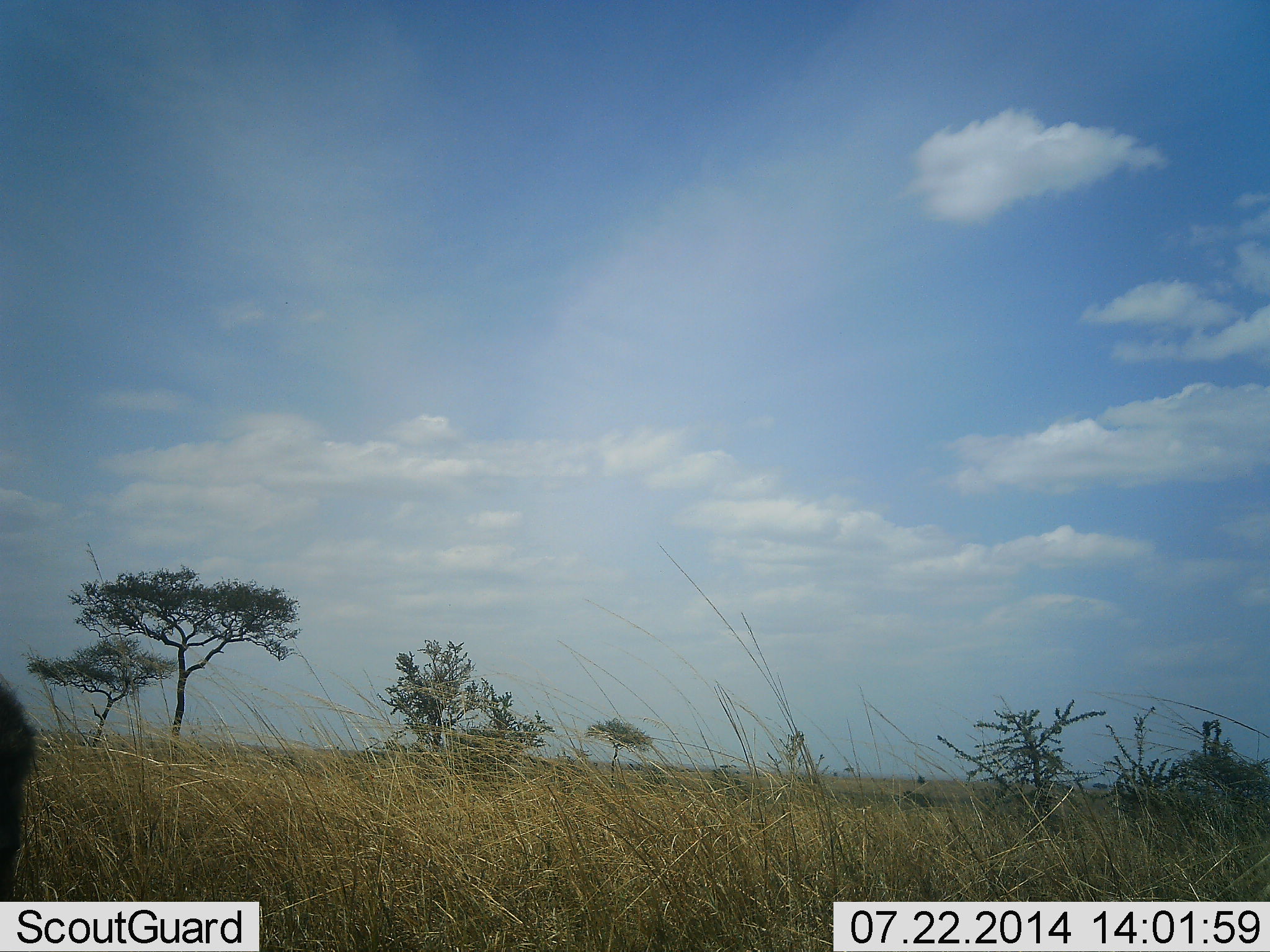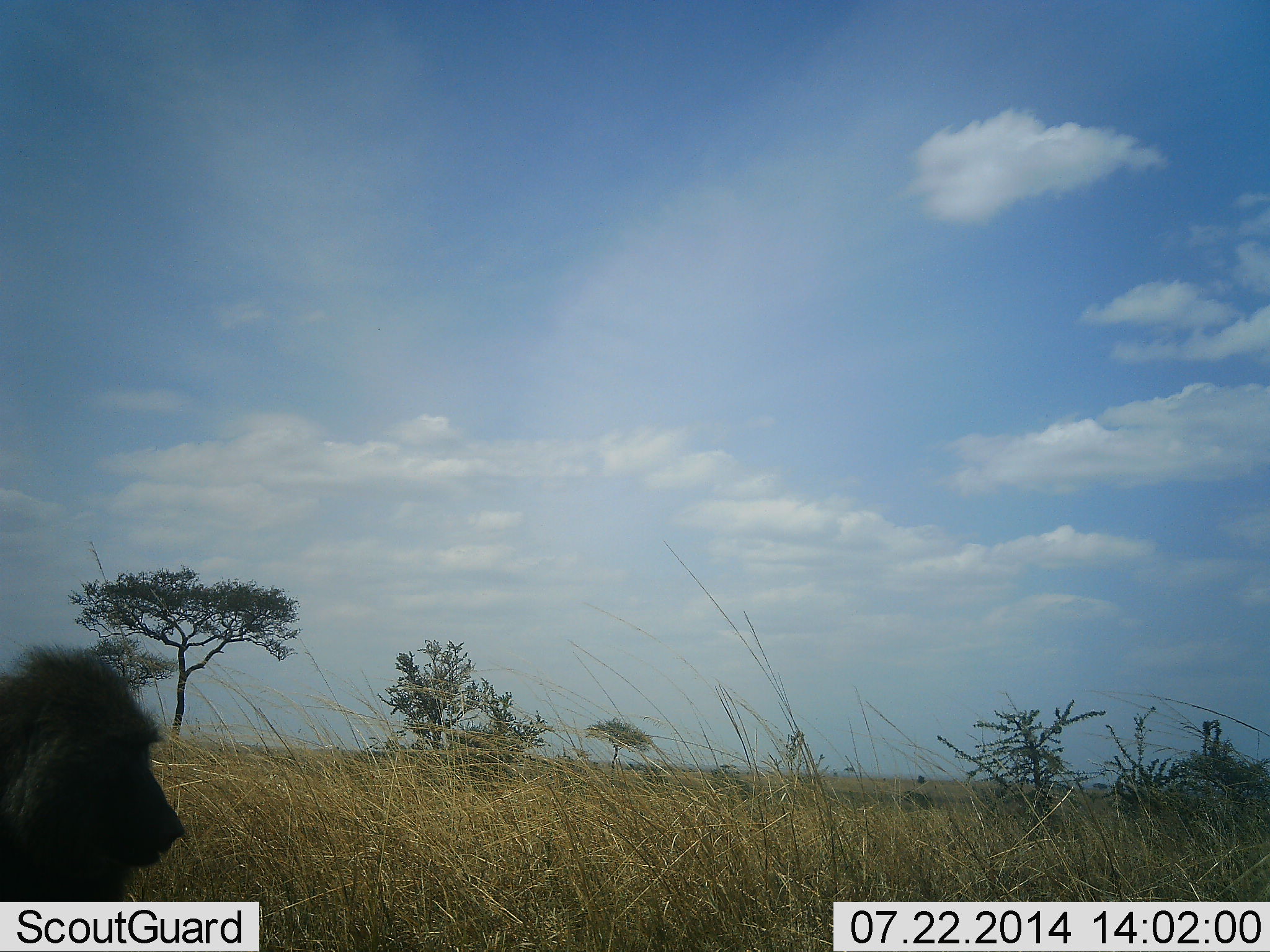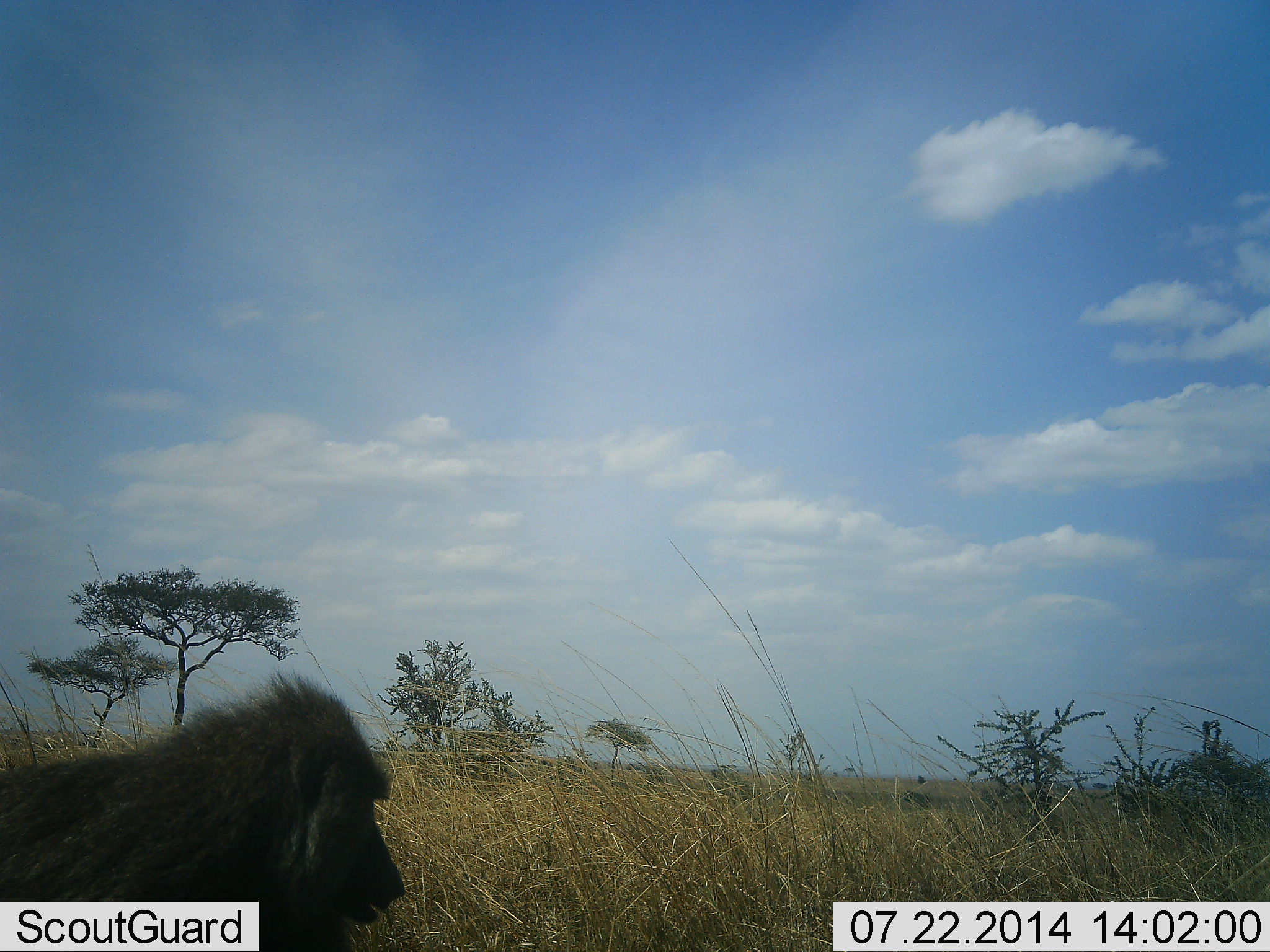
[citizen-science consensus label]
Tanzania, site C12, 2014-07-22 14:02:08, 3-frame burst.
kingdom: Animalia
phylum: Chordata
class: Mammalia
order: Primates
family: Cercopithecidae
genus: Papio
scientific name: Papio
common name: baboon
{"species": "baboon (Papio)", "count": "1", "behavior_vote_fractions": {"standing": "10%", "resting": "10%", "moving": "80%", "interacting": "0%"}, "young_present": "0%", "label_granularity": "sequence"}